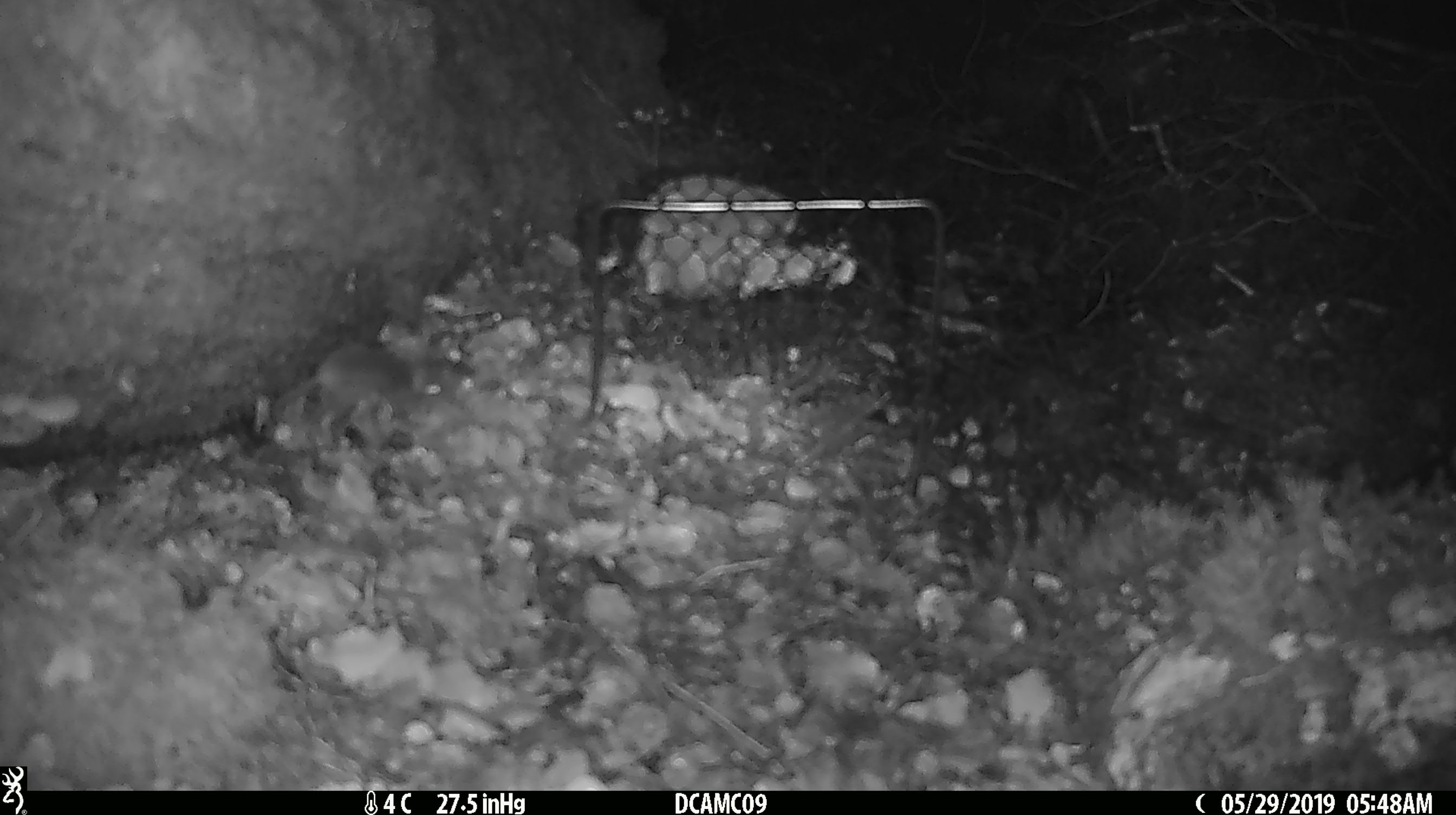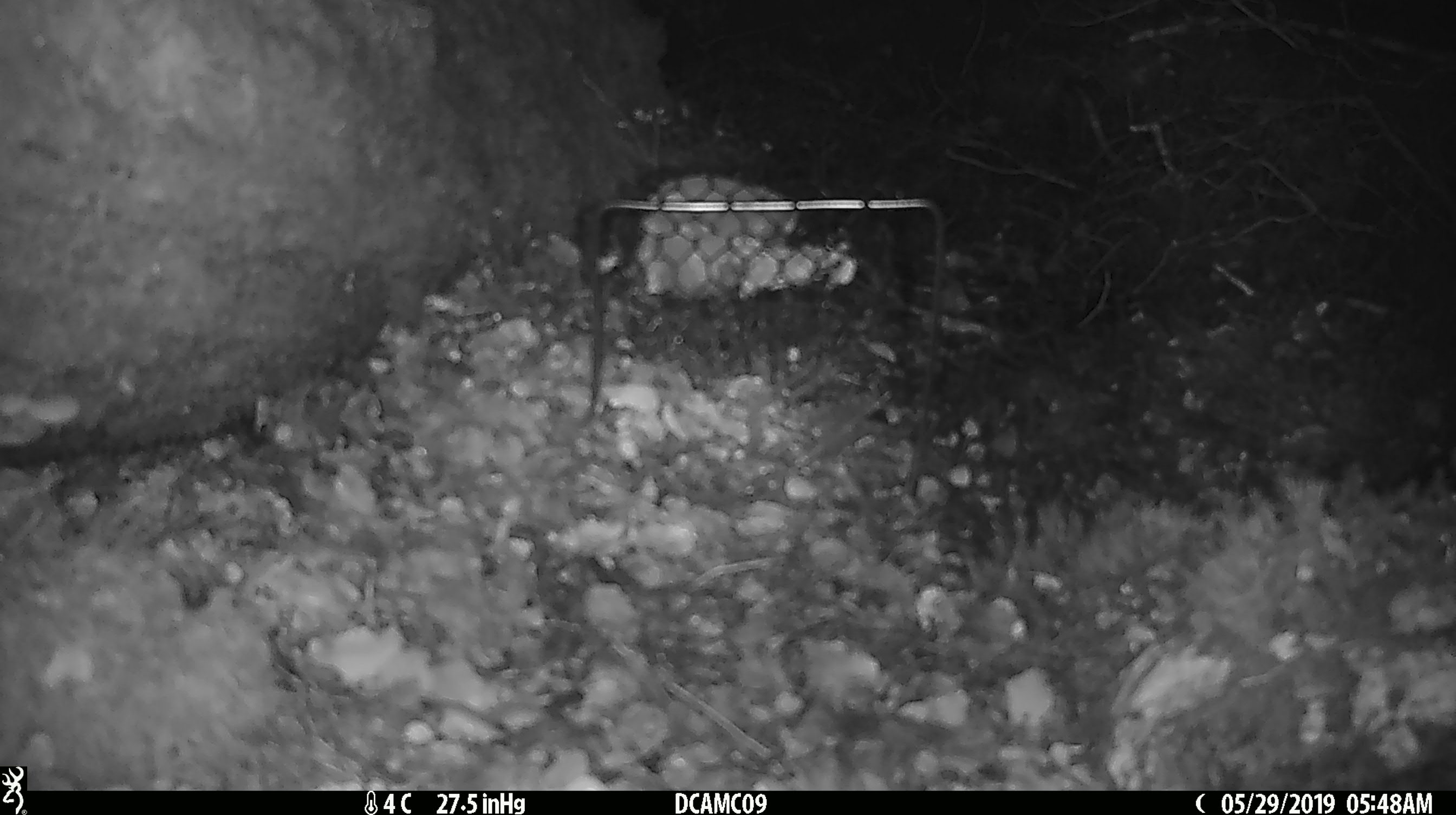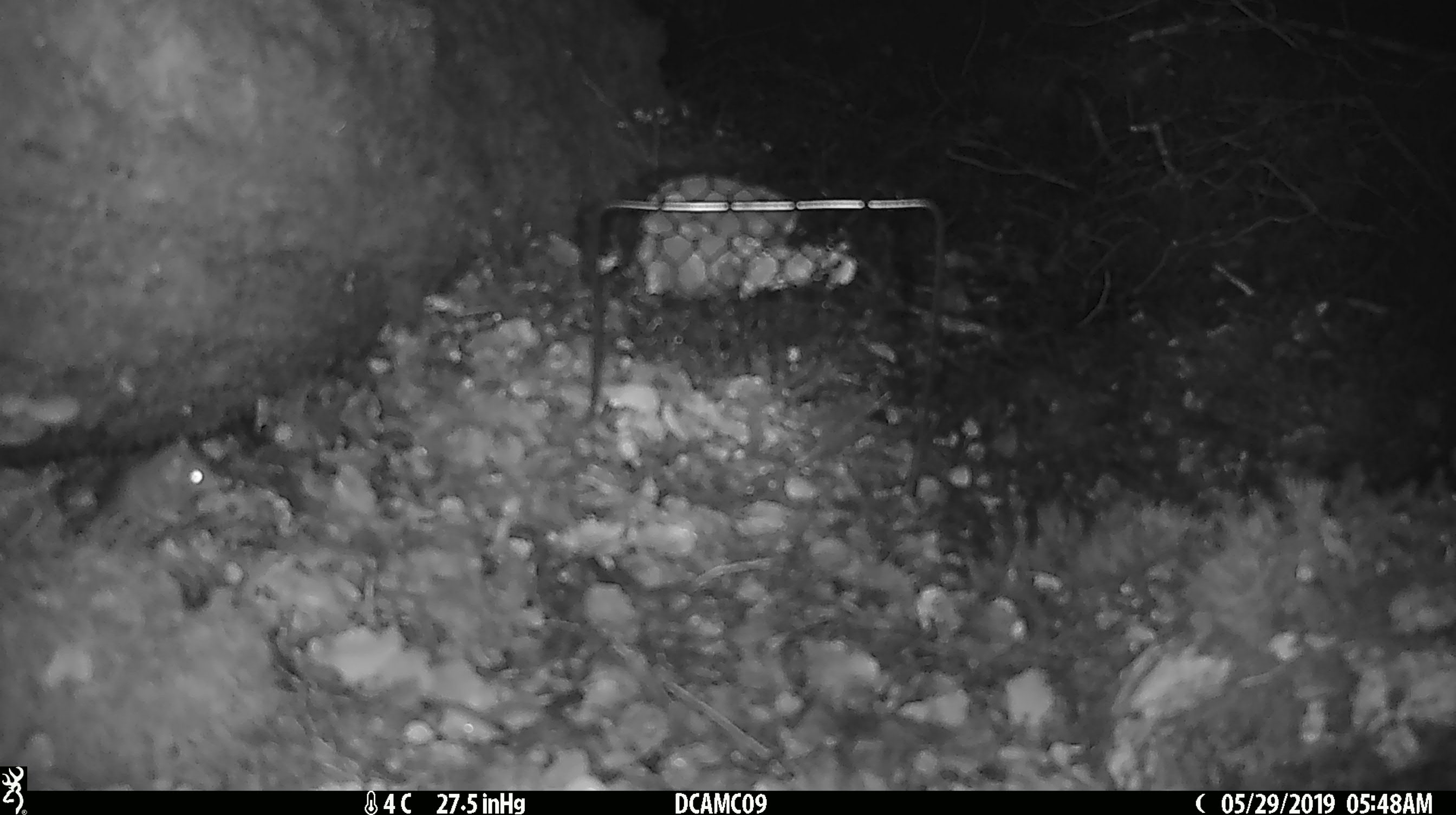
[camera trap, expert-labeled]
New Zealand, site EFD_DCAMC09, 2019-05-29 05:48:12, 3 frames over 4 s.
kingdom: Animalia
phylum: Chordata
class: Mammalia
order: Rodentia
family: Muridae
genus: Mus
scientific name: Mus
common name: mouse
Mouse (Mus).